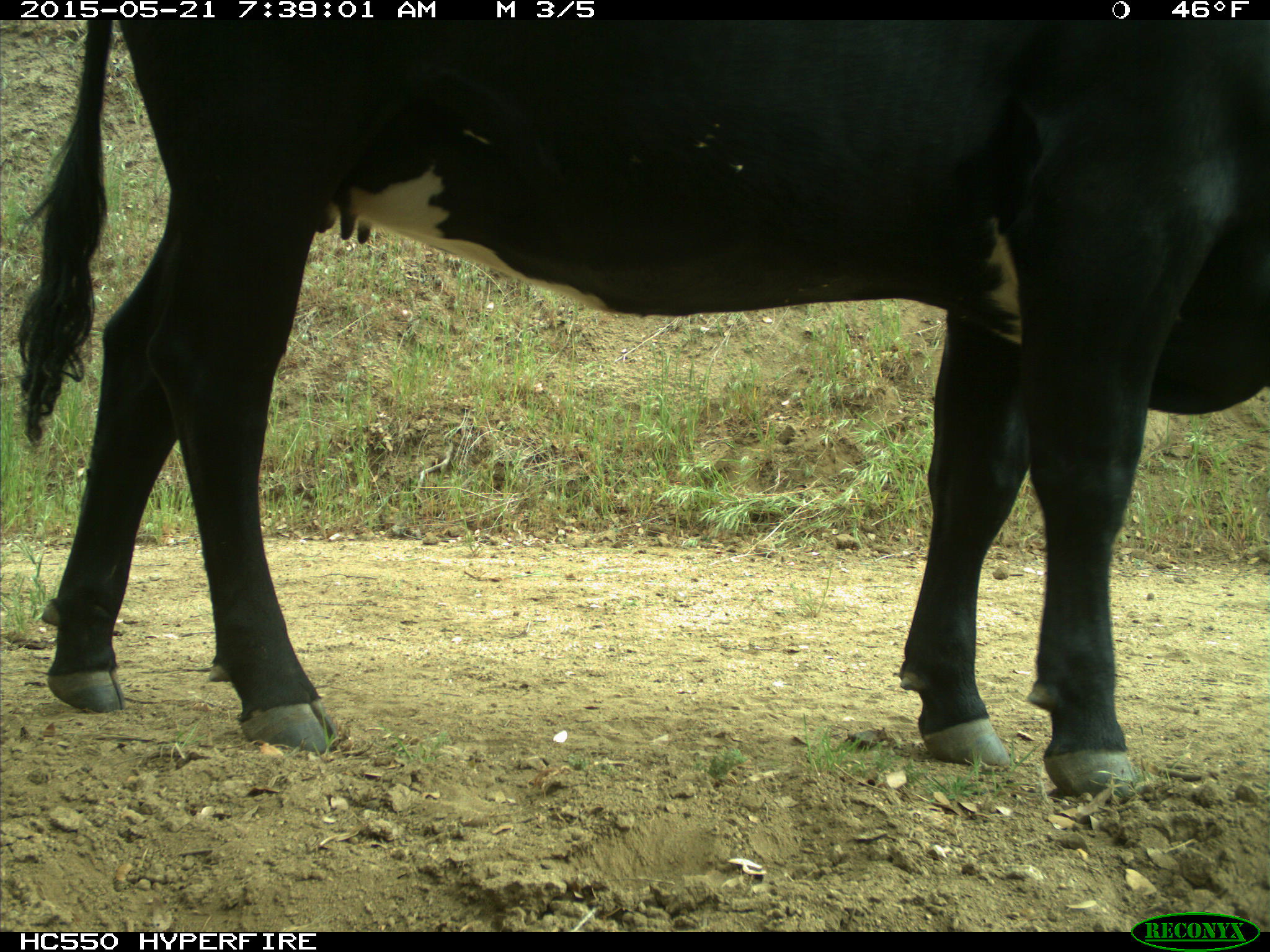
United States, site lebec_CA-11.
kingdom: Animalia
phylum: Chordata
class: Mammalia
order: Artiodactyla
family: Bovidae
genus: Bos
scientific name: Bos taurus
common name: domestic cow